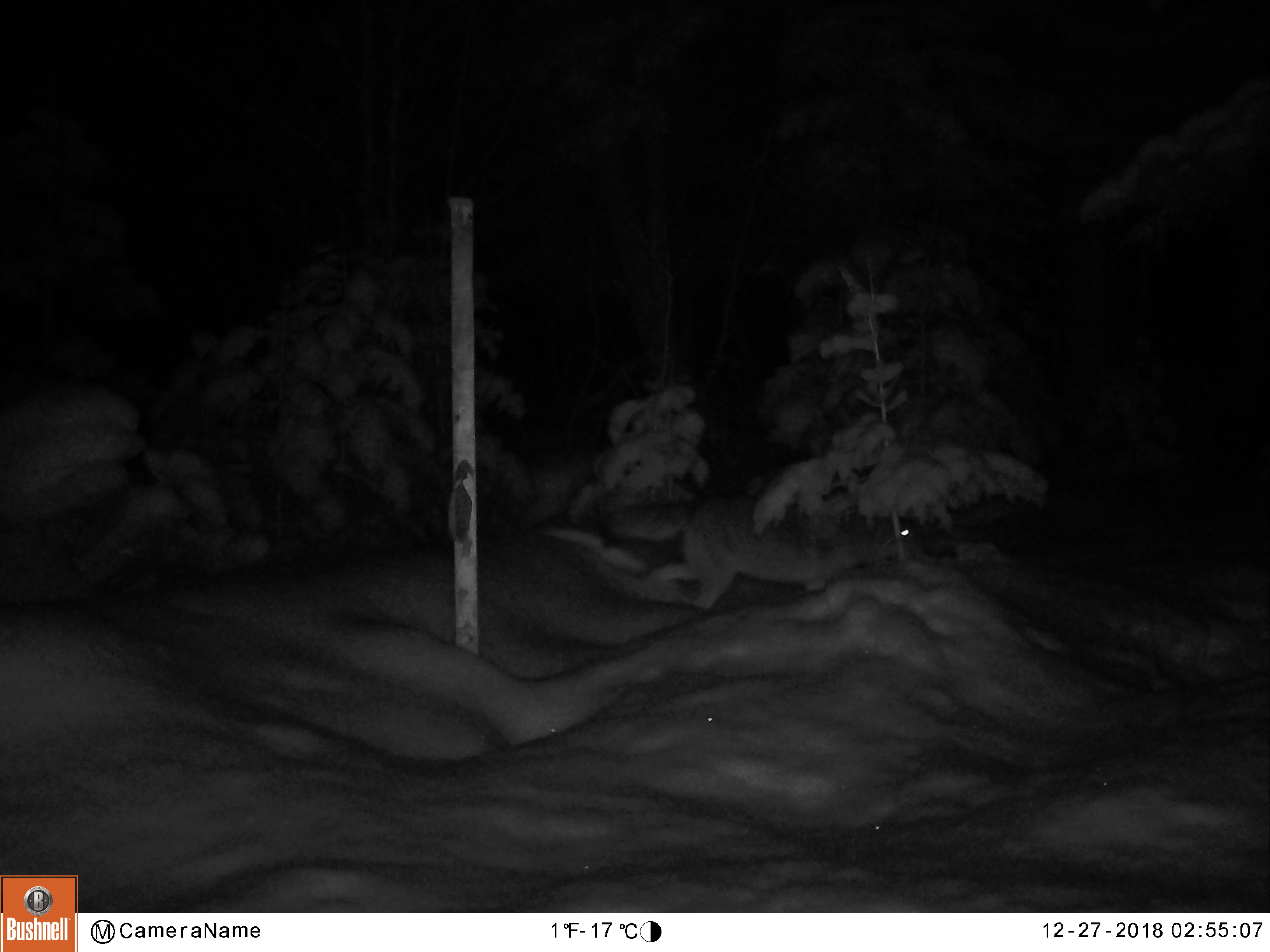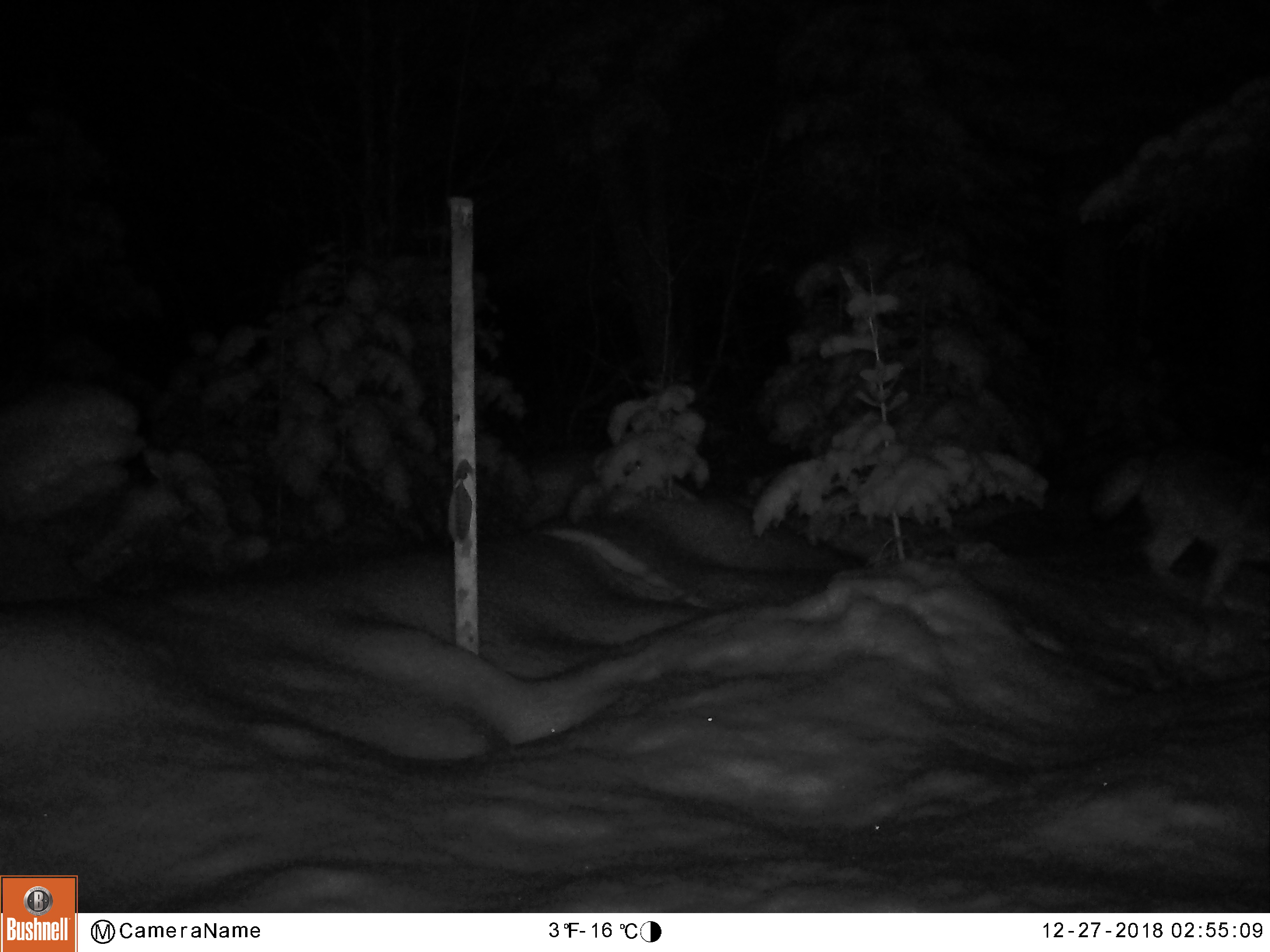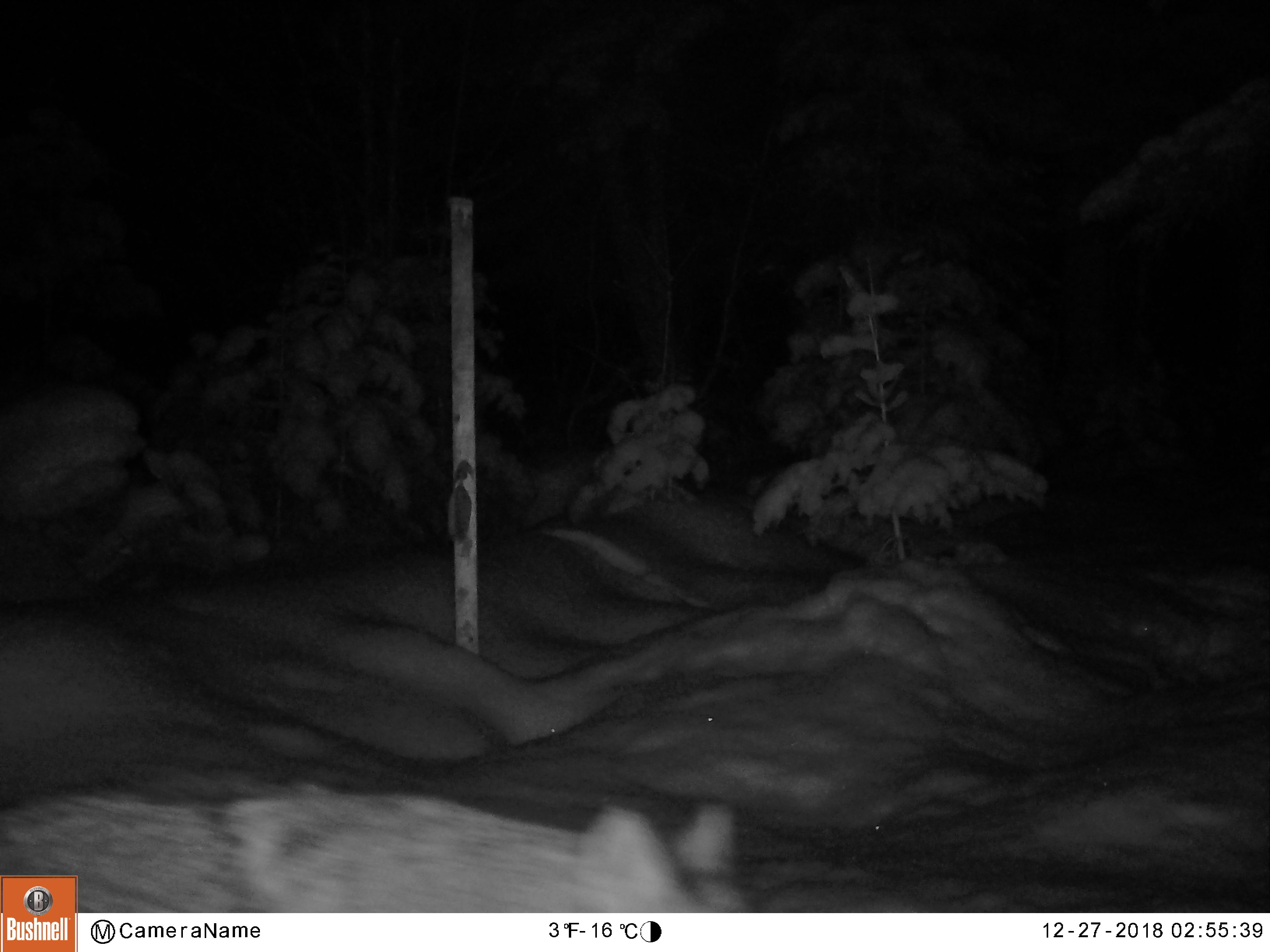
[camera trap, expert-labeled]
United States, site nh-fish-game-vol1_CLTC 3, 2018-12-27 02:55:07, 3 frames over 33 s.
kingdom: Animalia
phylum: Chordata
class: Mammalia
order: Carnivora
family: Canidae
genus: Canis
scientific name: Canis latrans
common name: coyote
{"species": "coyote (Canis latrans)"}